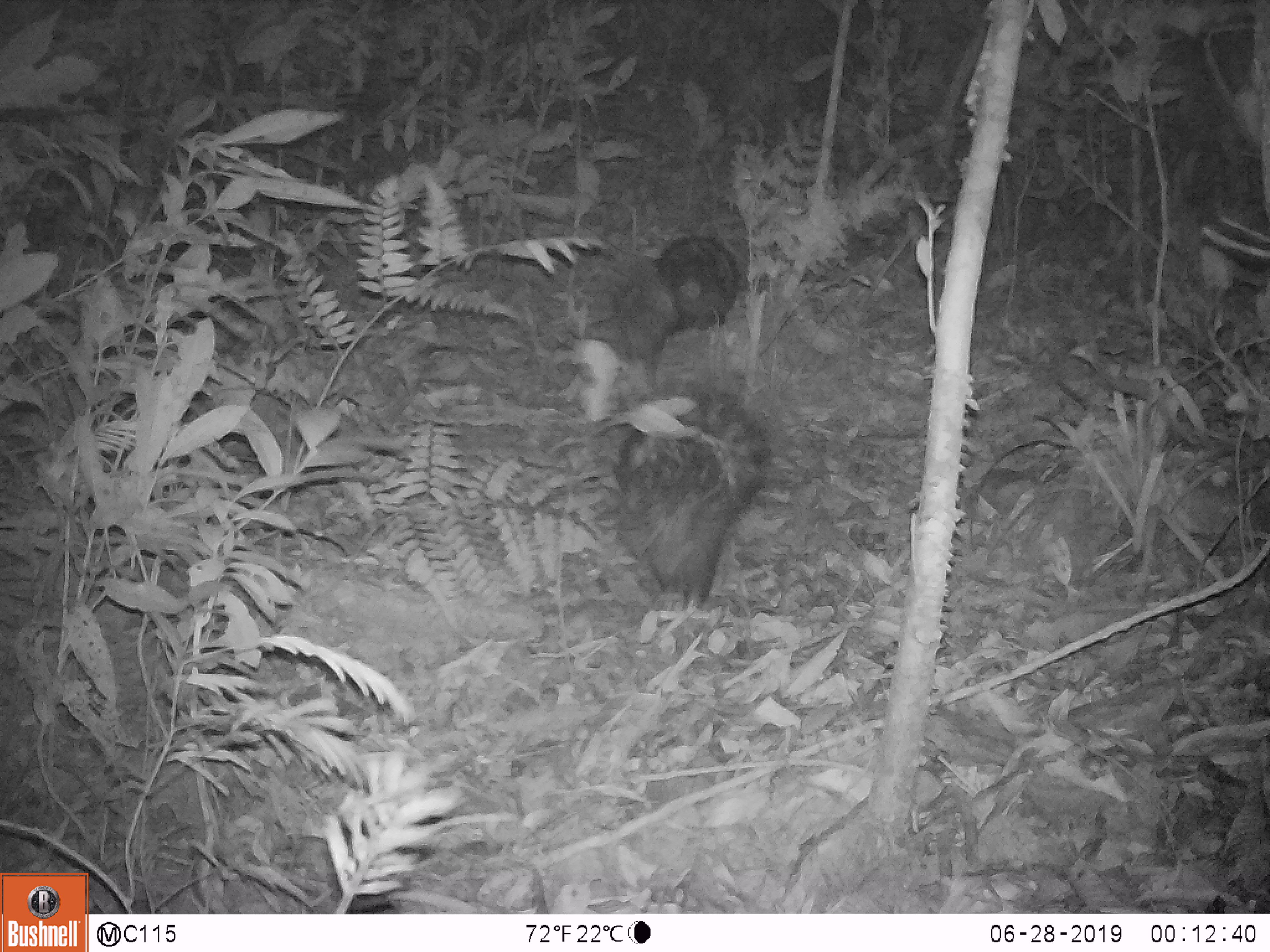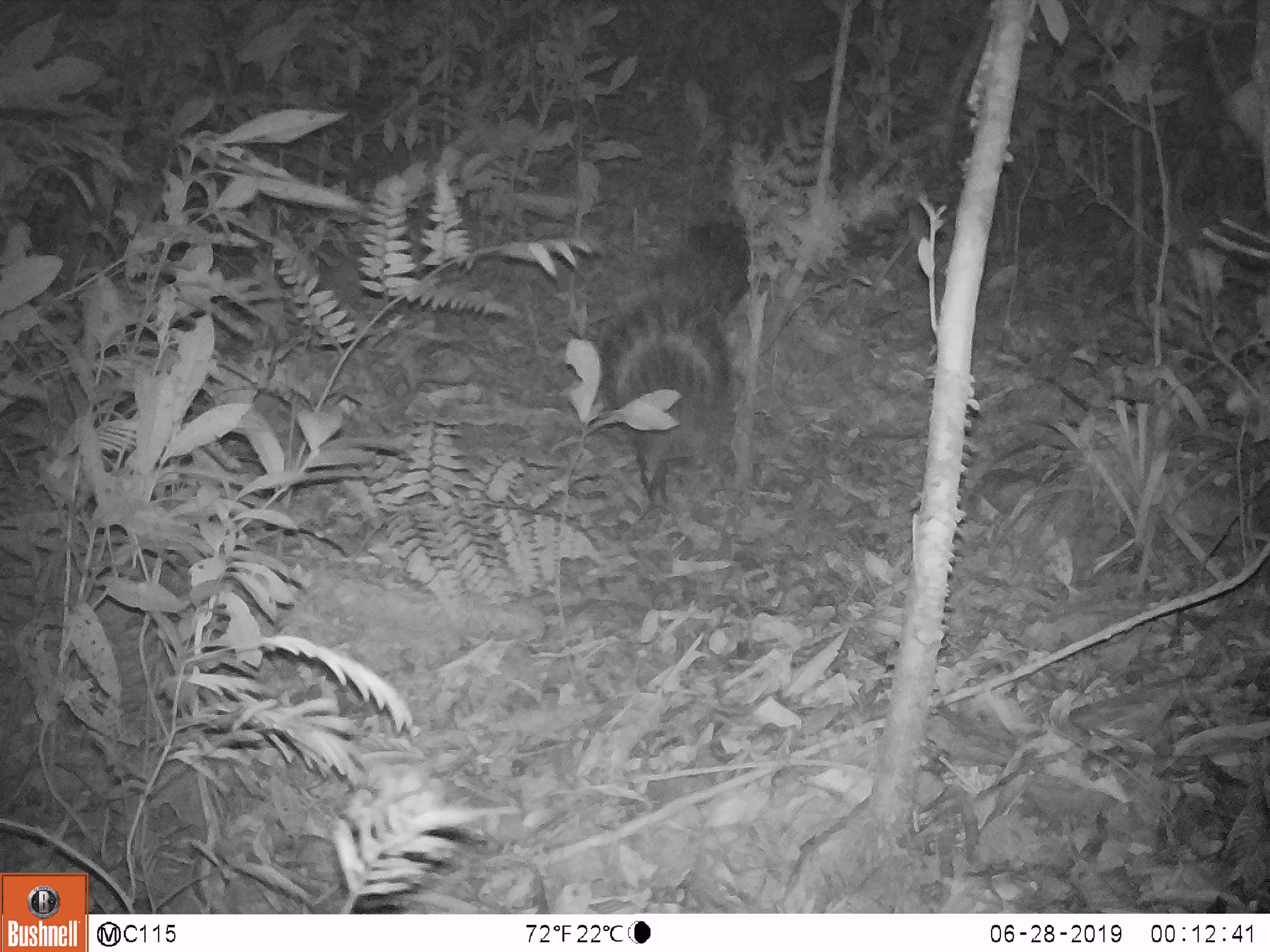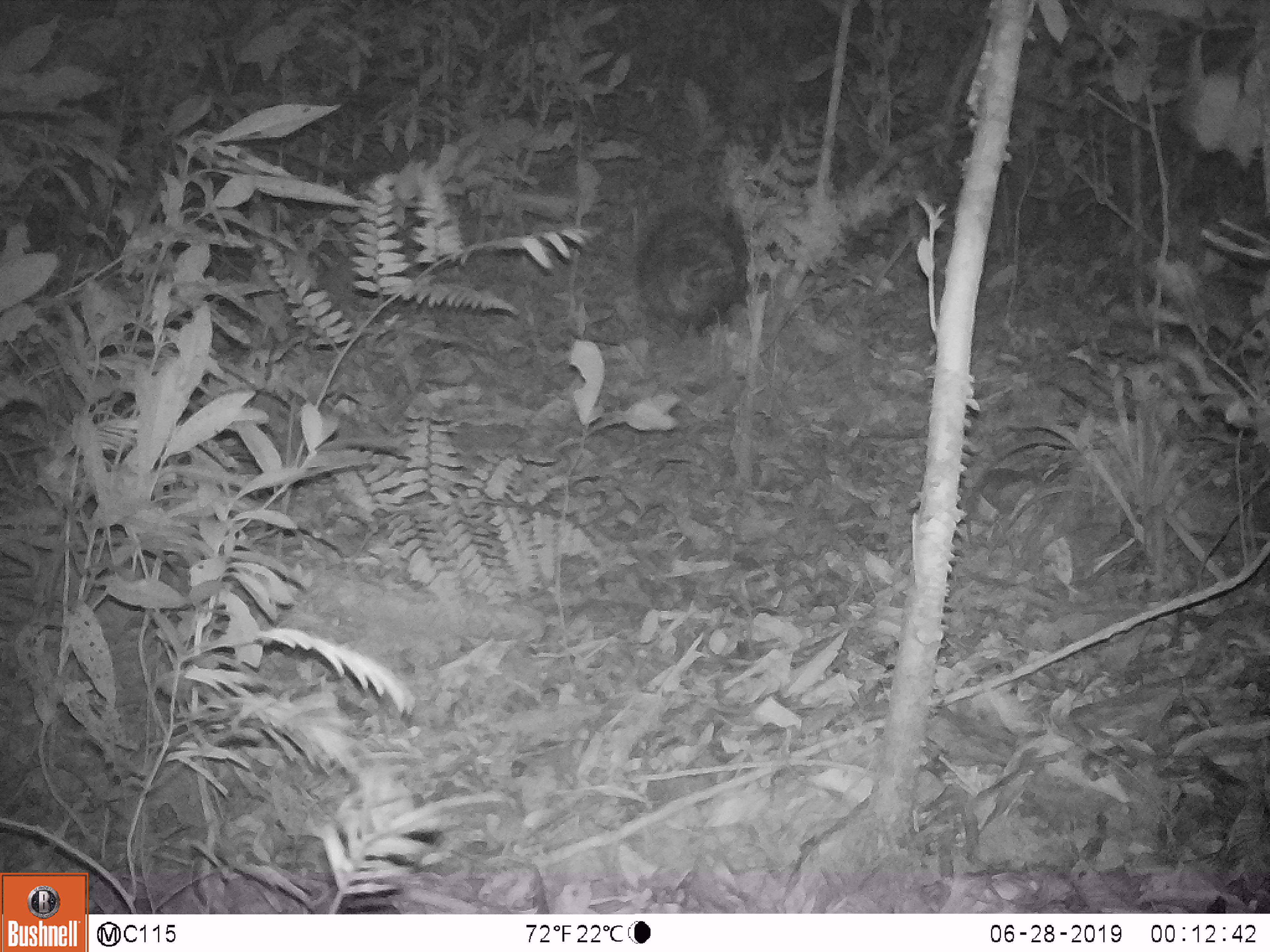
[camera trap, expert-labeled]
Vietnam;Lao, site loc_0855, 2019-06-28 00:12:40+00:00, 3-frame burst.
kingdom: Animalia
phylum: Chordata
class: Mammalia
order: Rodentia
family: Hystricidae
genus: Hystrix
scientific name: Hystrix brachyura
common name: malayan porcupine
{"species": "malayan porcupine (Hystrix brachyura)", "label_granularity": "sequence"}